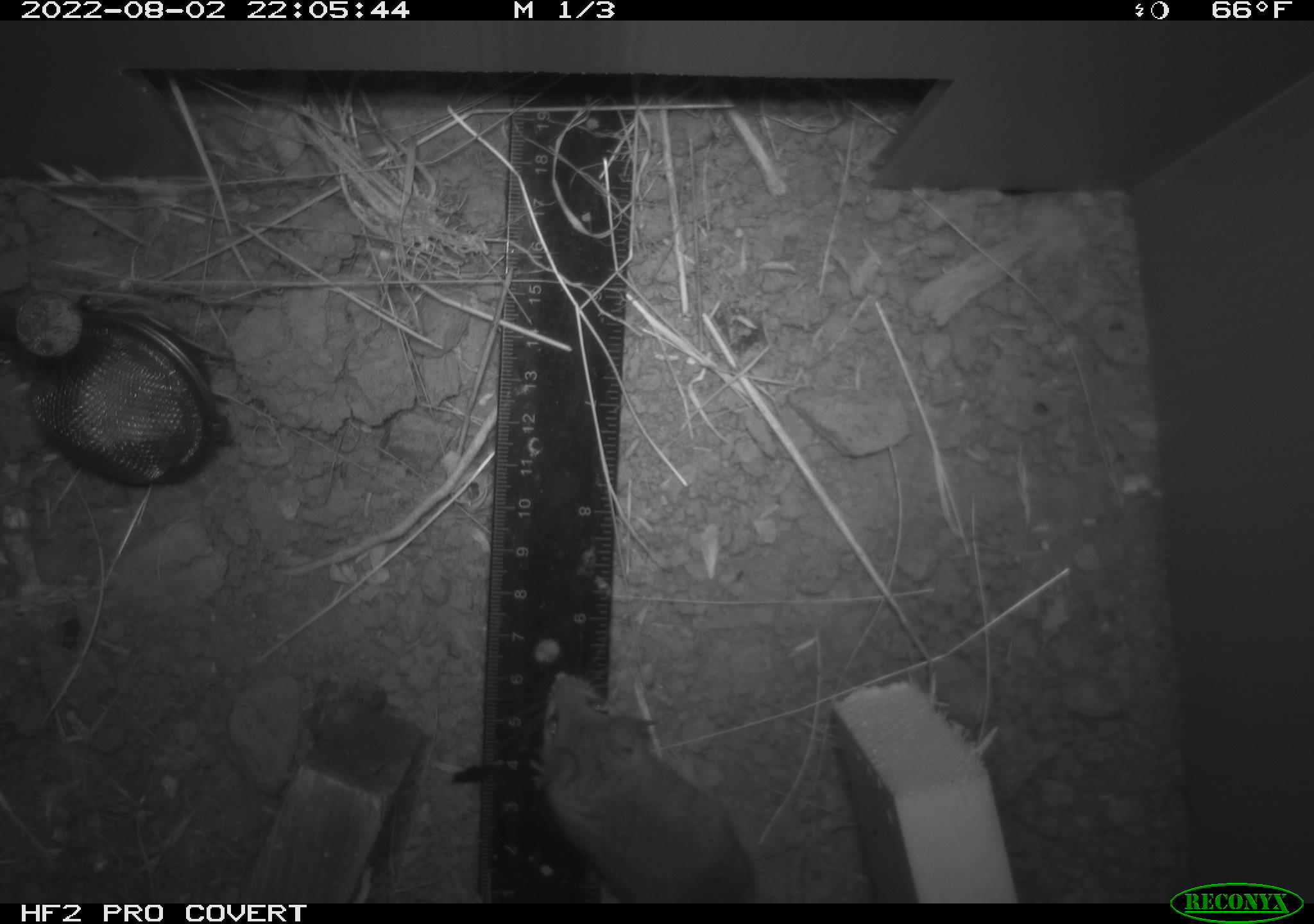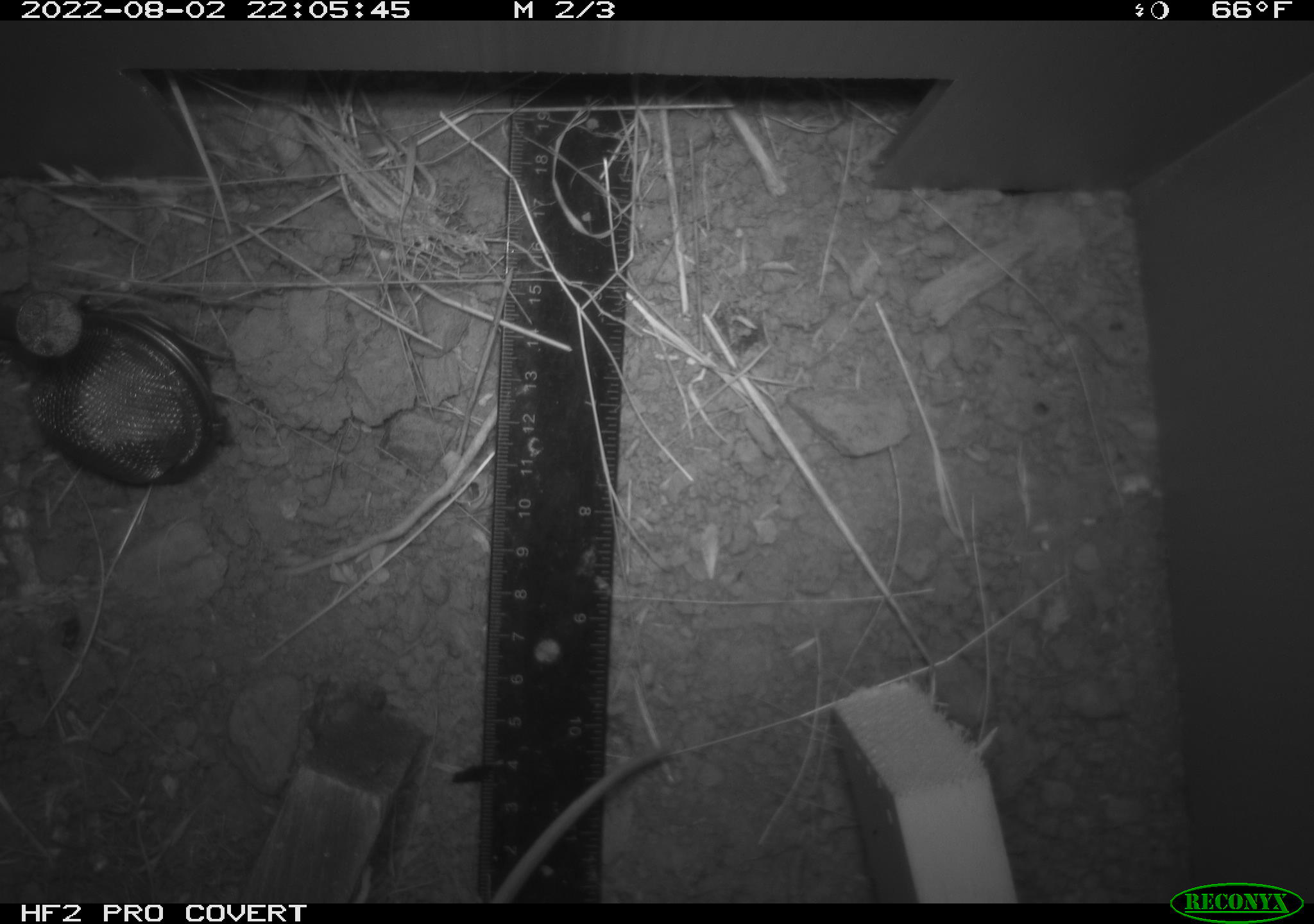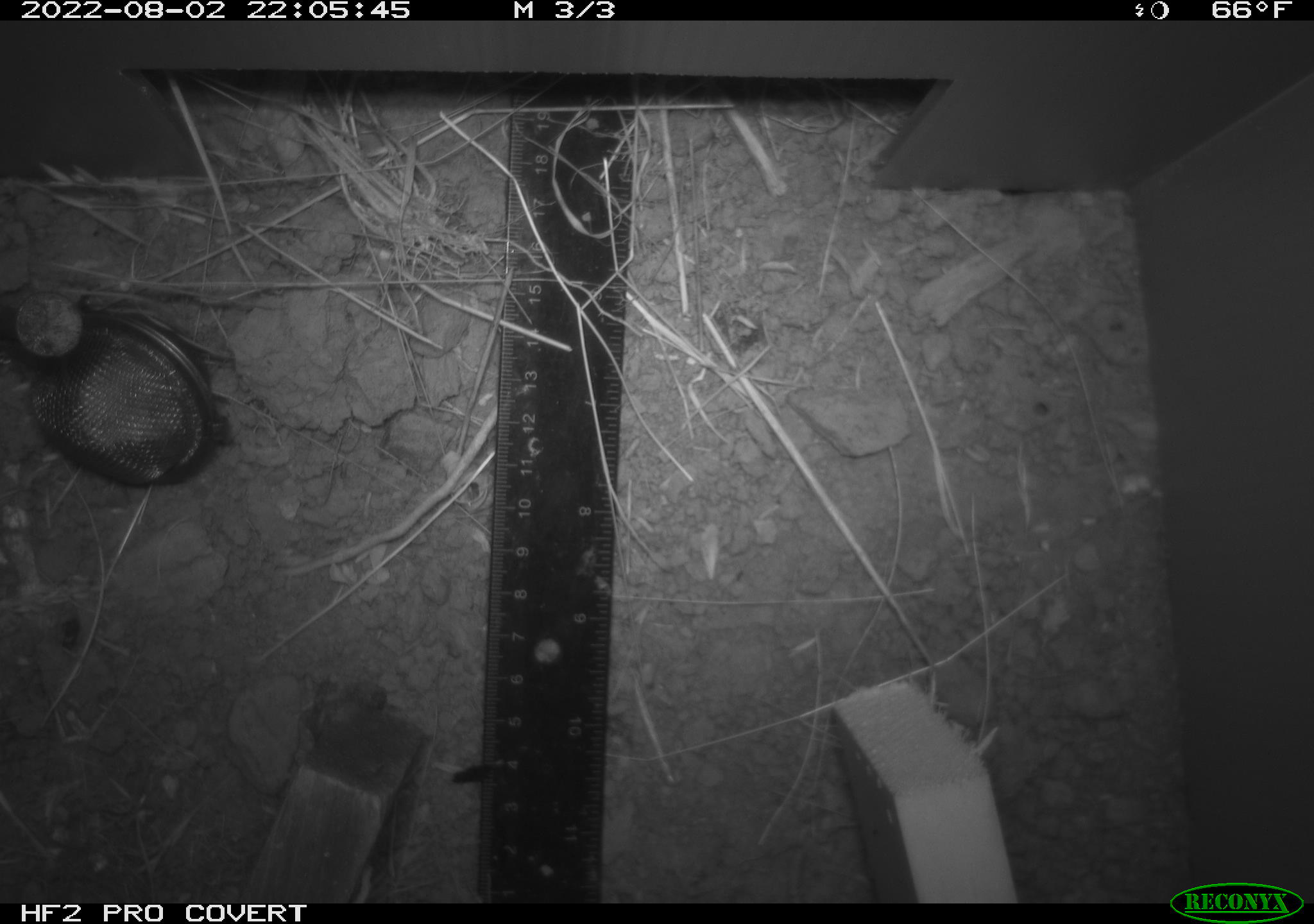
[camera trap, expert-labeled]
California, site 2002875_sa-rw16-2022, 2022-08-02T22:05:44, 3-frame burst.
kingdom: Animalia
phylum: Chordata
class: Mammalia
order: Rodentia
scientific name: Rodentia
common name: mouse species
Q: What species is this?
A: Mouse species (Rodentia).